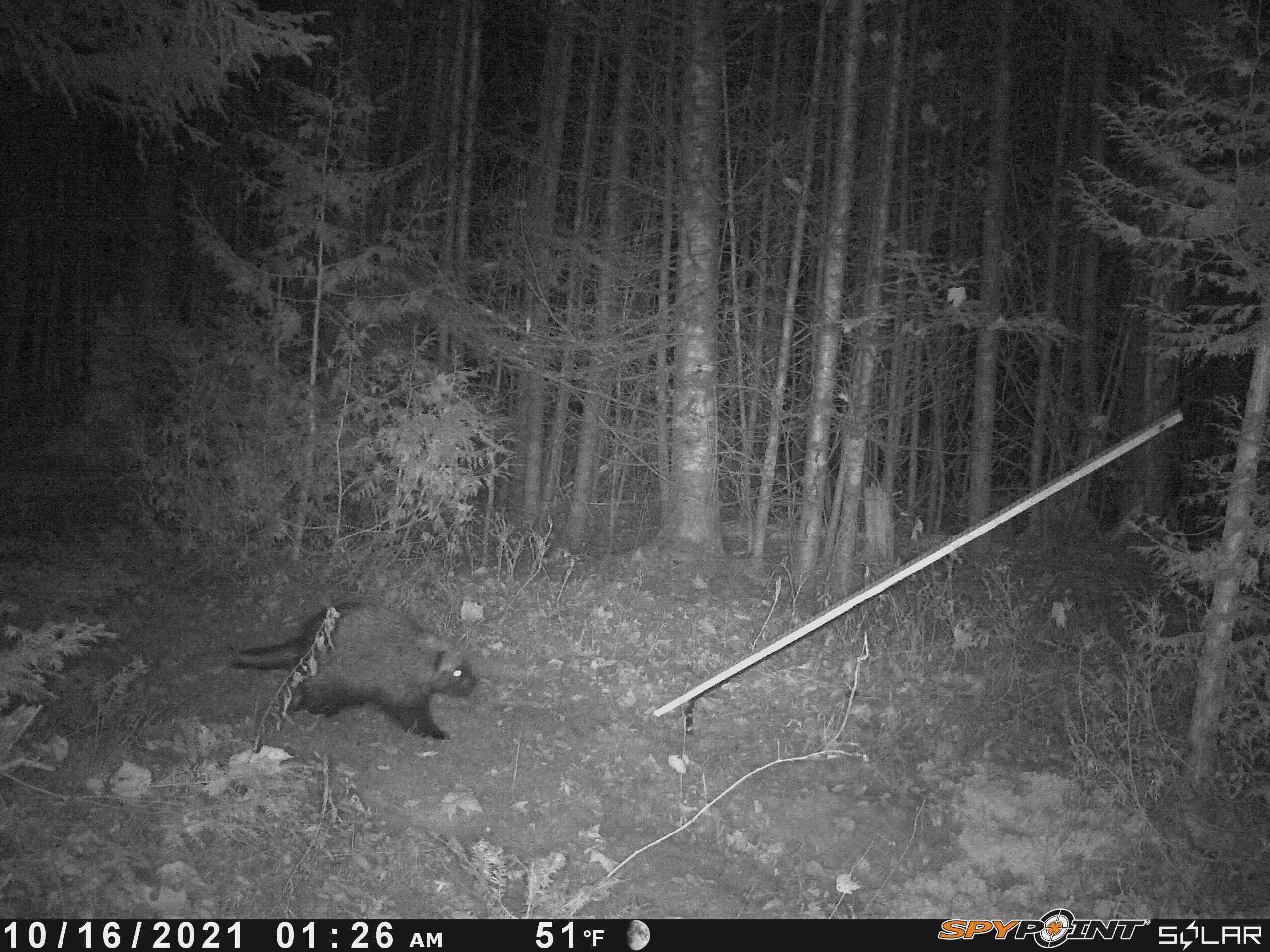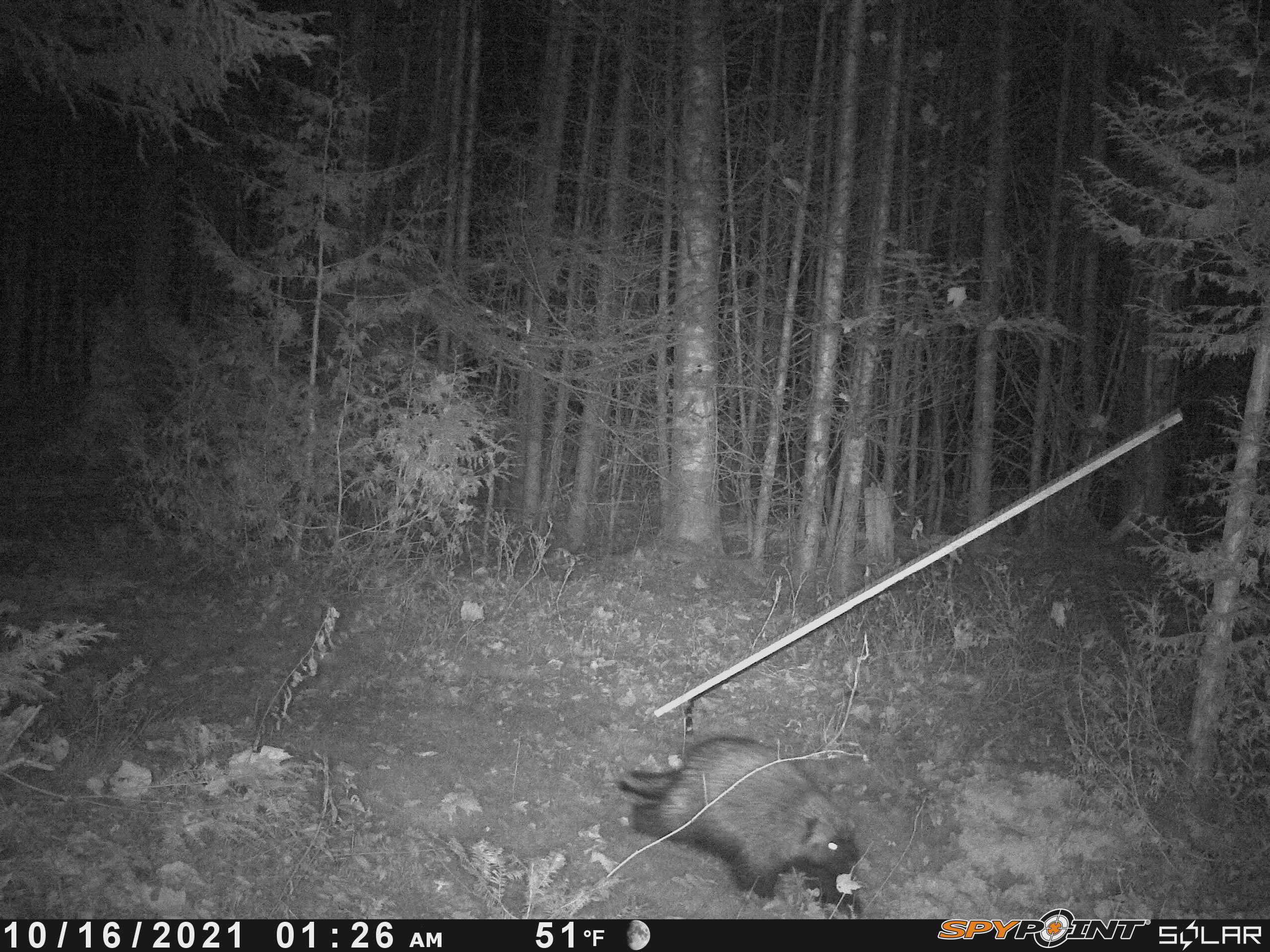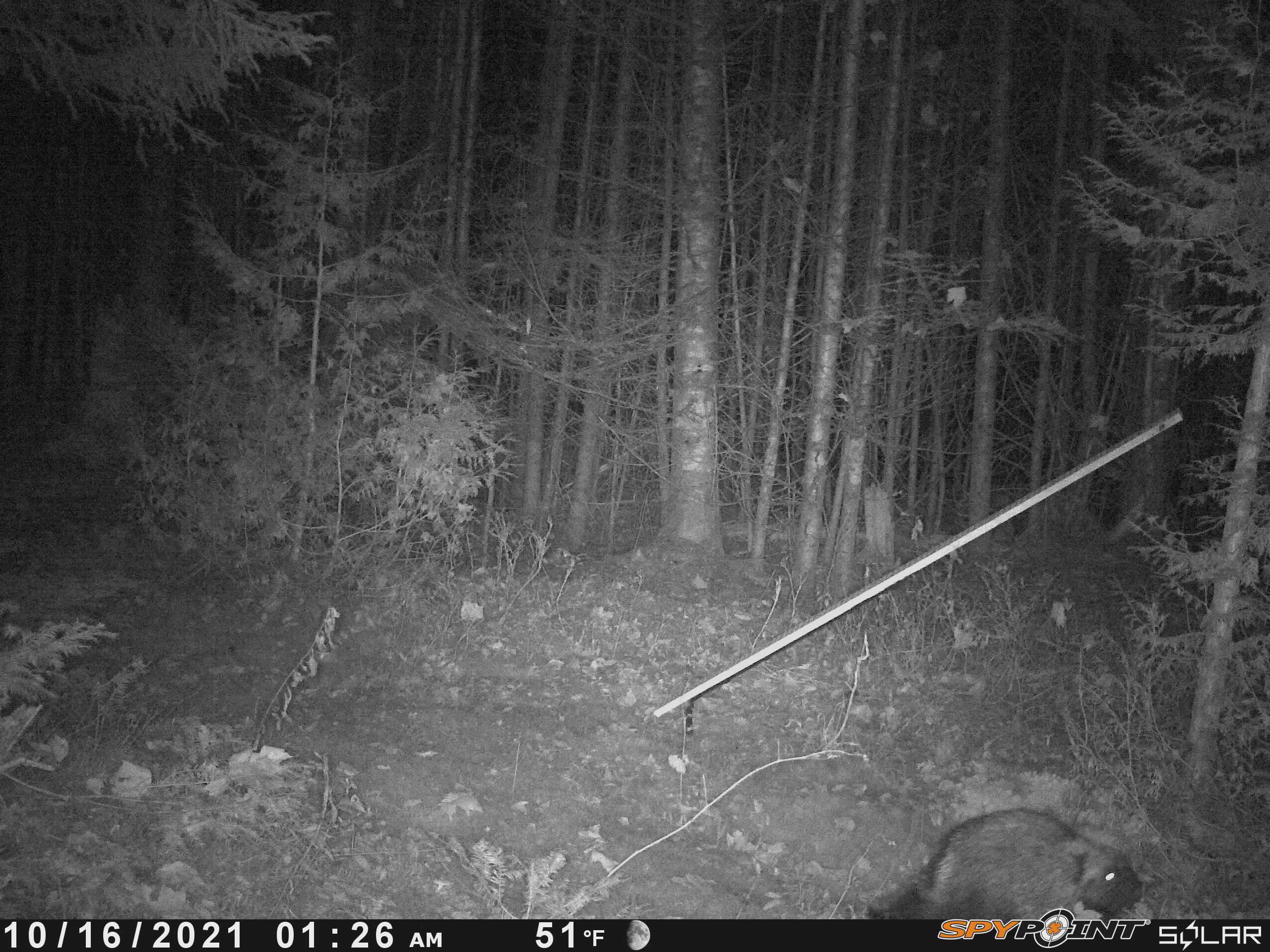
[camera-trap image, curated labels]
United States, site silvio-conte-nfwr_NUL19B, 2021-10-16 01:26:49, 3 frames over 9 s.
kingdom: Animalia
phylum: Chordata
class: Mammalia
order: Rodentia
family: Erethizontidae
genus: Erethizon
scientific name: Erethizon dorsatum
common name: porcupine